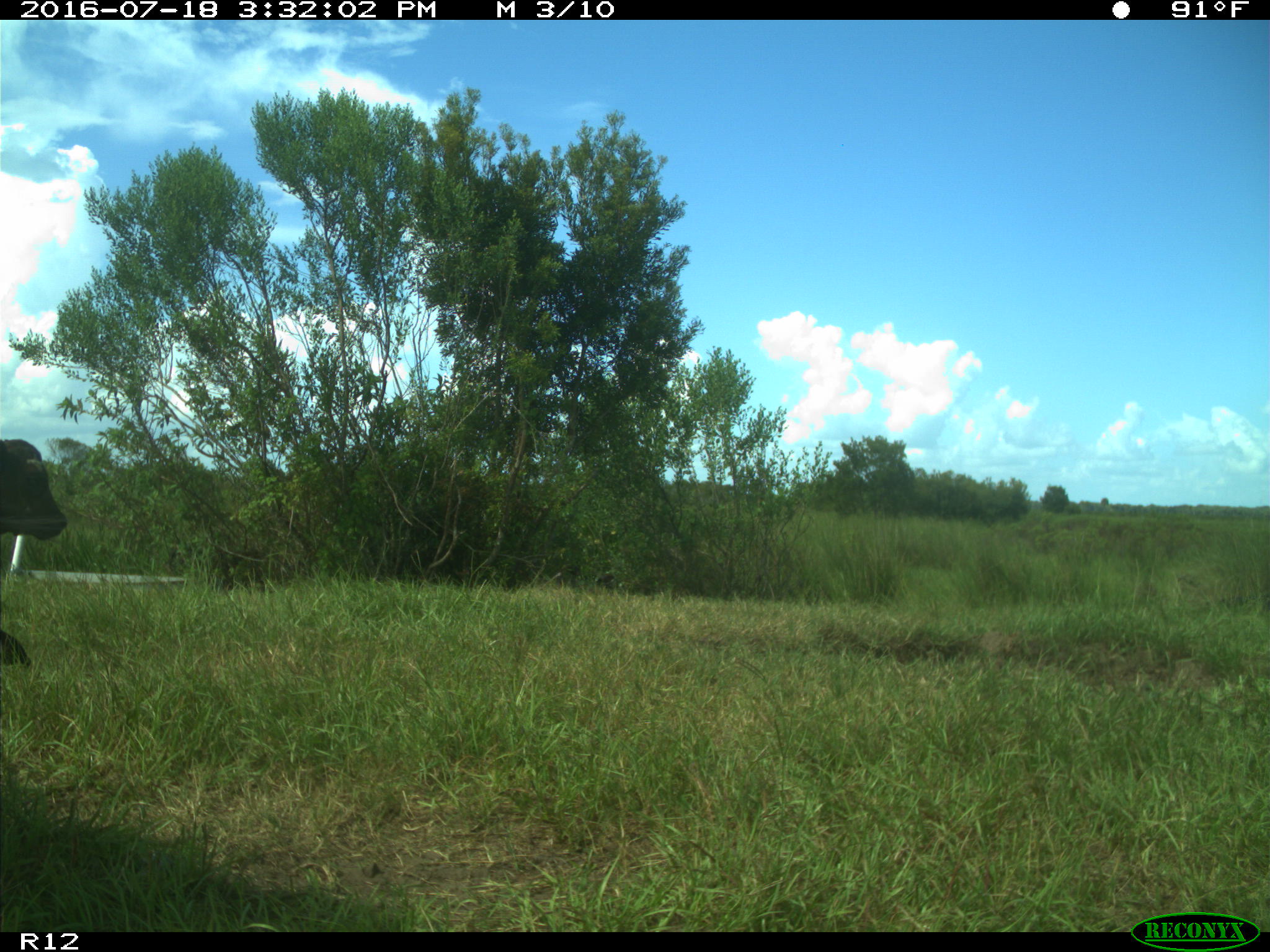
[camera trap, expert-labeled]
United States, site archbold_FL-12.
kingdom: Animalia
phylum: Chordata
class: Mammalia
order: Artiodactyla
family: Bovidae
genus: Bos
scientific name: Bos taurus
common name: domestic cow